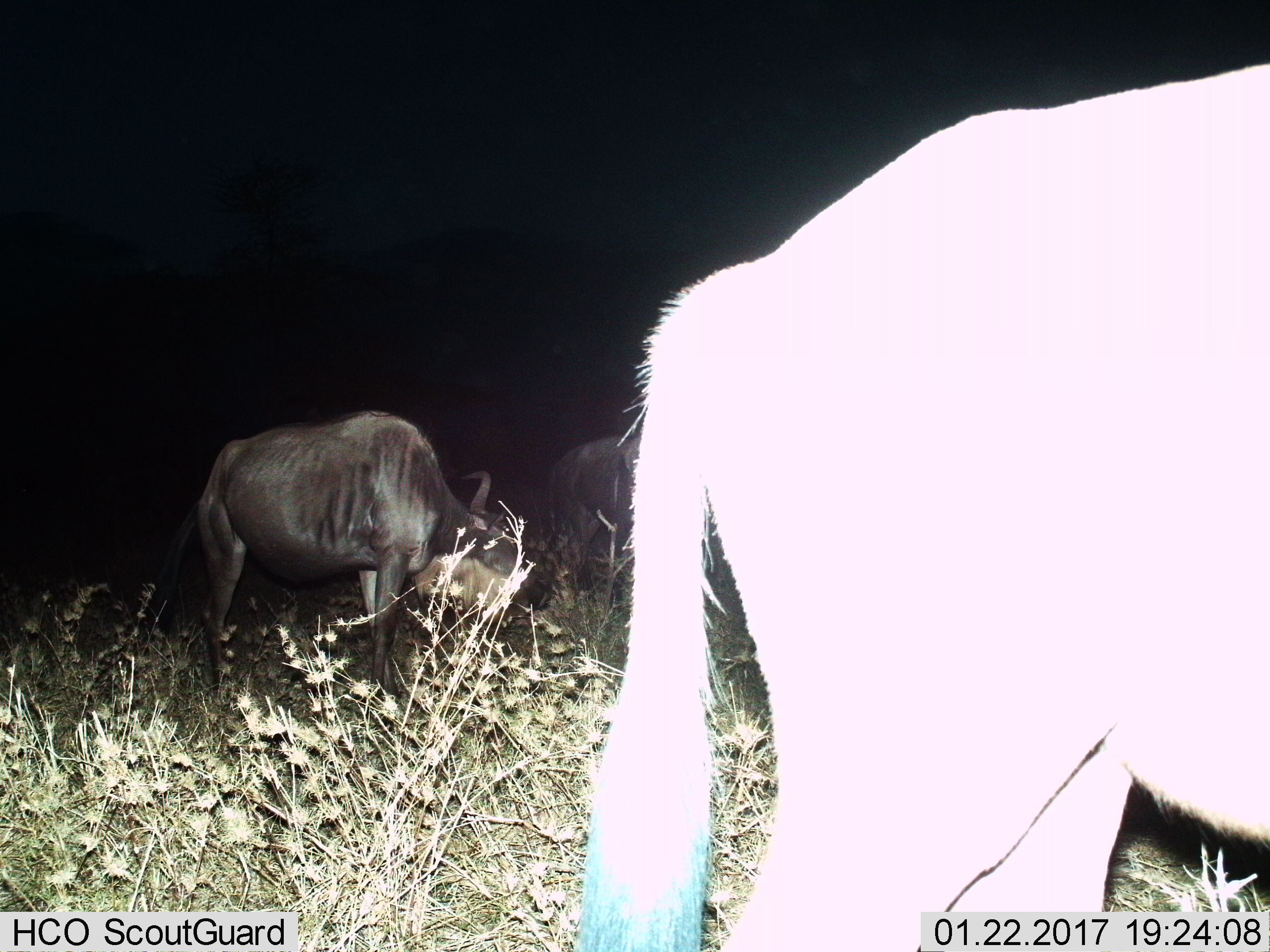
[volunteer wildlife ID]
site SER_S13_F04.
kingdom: Animalia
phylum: Chordata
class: Mammalia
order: Artiodactyla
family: Bovidae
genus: Connochaetes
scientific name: Connochaetes taurinus taurinus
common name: blue wildebeest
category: wildebeestblue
Wildebeestblue (blue wildebeest) (Connochaetes taurinus taurinus), count 3. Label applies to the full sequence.